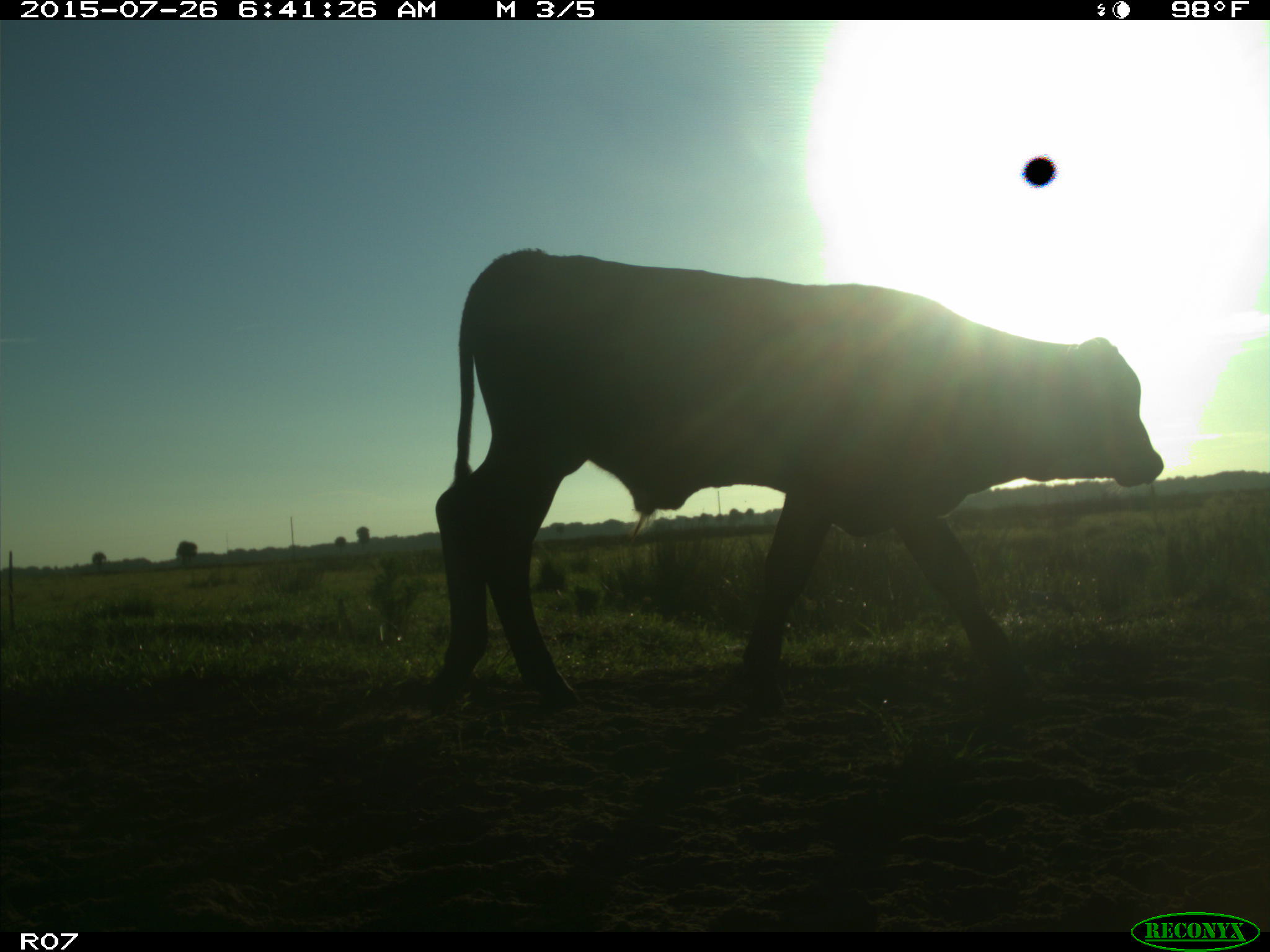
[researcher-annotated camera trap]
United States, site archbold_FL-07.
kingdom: Animalia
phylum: Chordata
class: Mammalia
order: Artiodactyla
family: Bovidae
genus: Bos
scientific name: Bos taurus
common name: domestic cow